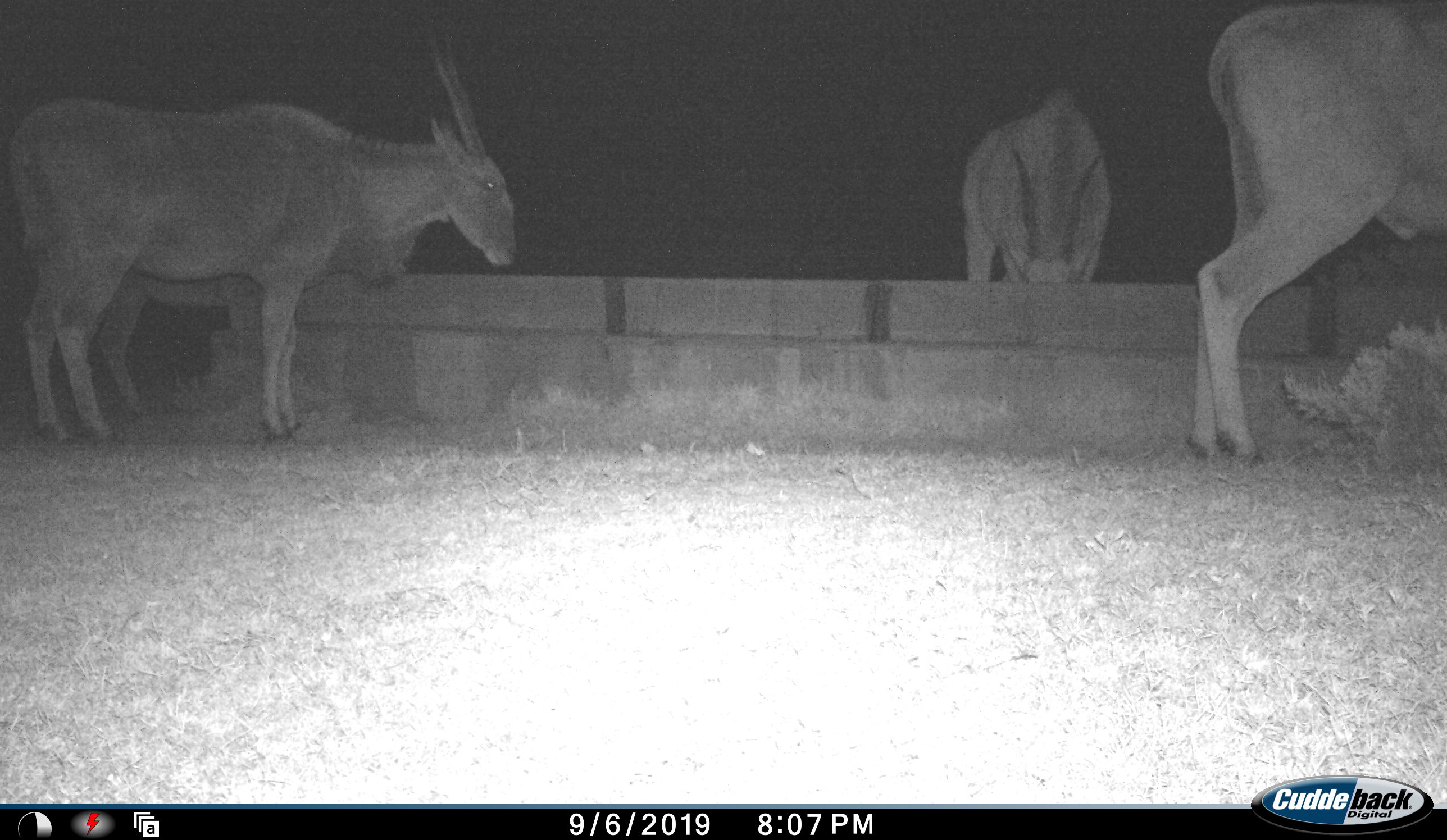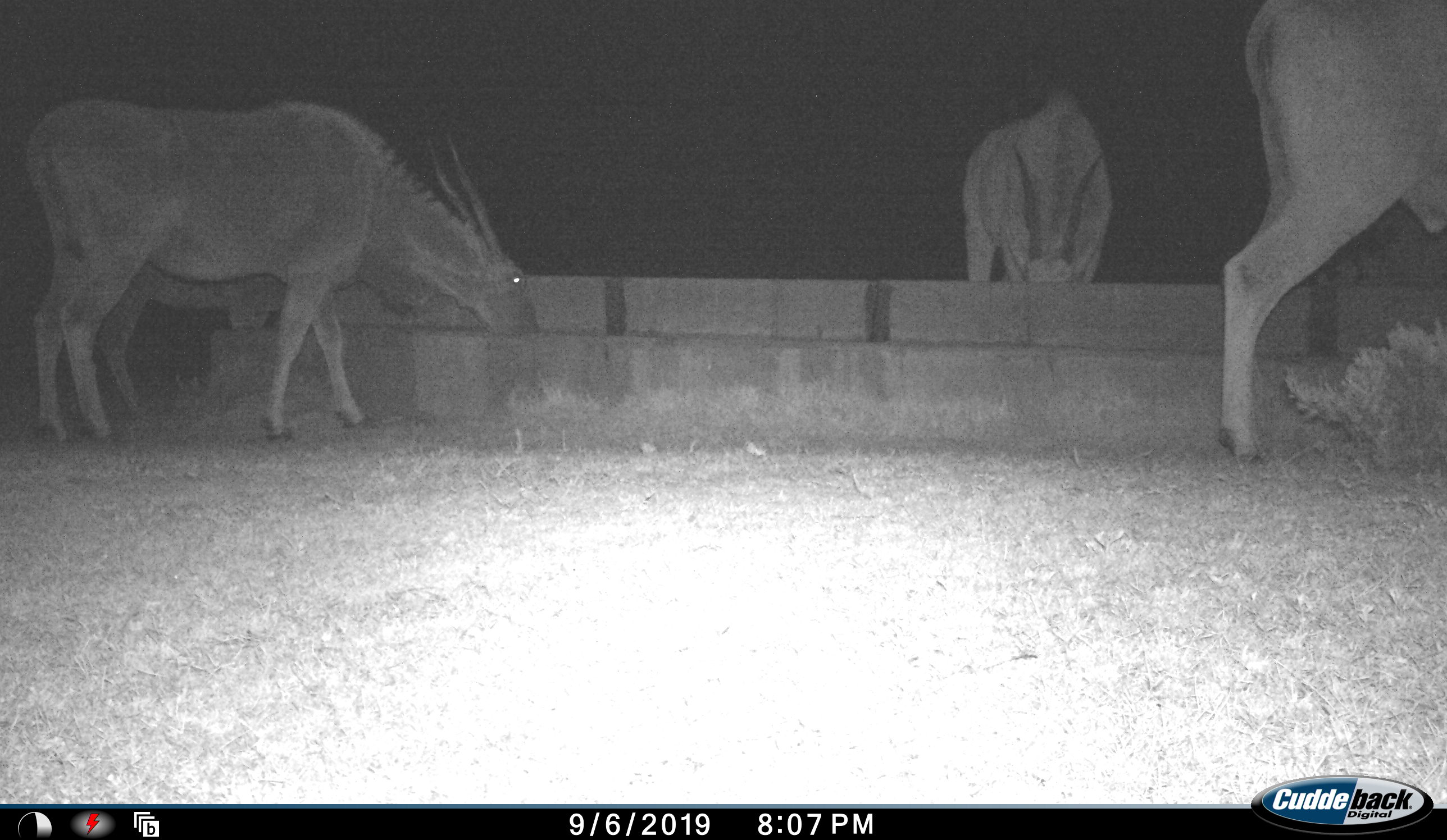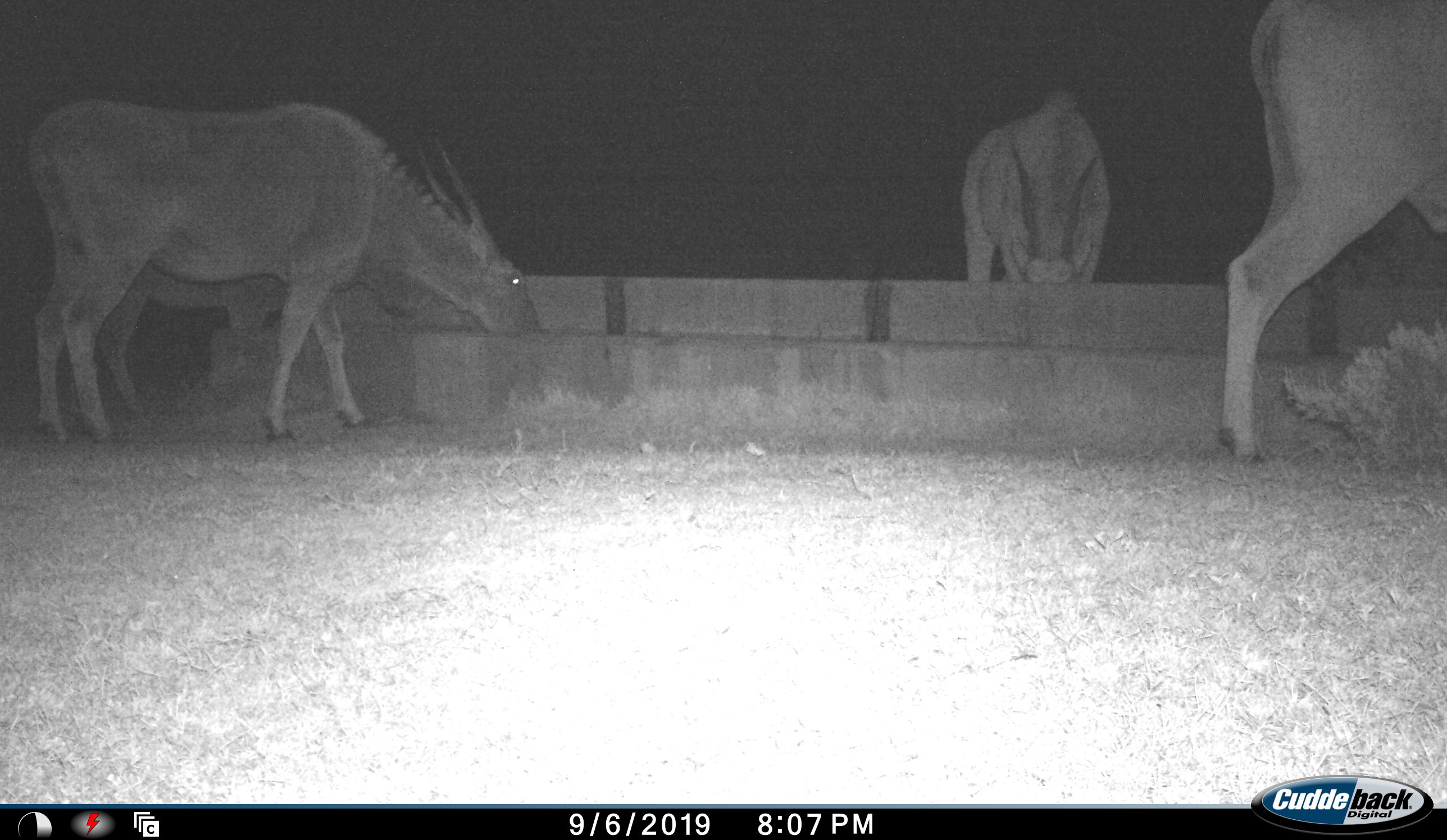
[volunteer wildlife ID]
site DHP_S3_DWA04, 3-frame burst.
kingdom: Animalia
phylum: Chordata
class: Mammalia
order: Artiodactyla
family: Bovidae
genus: Tragelaphus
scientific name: Tragelaphus oryx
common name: eland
Eland (Tragelaphus oryx), count 3. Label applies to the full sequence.